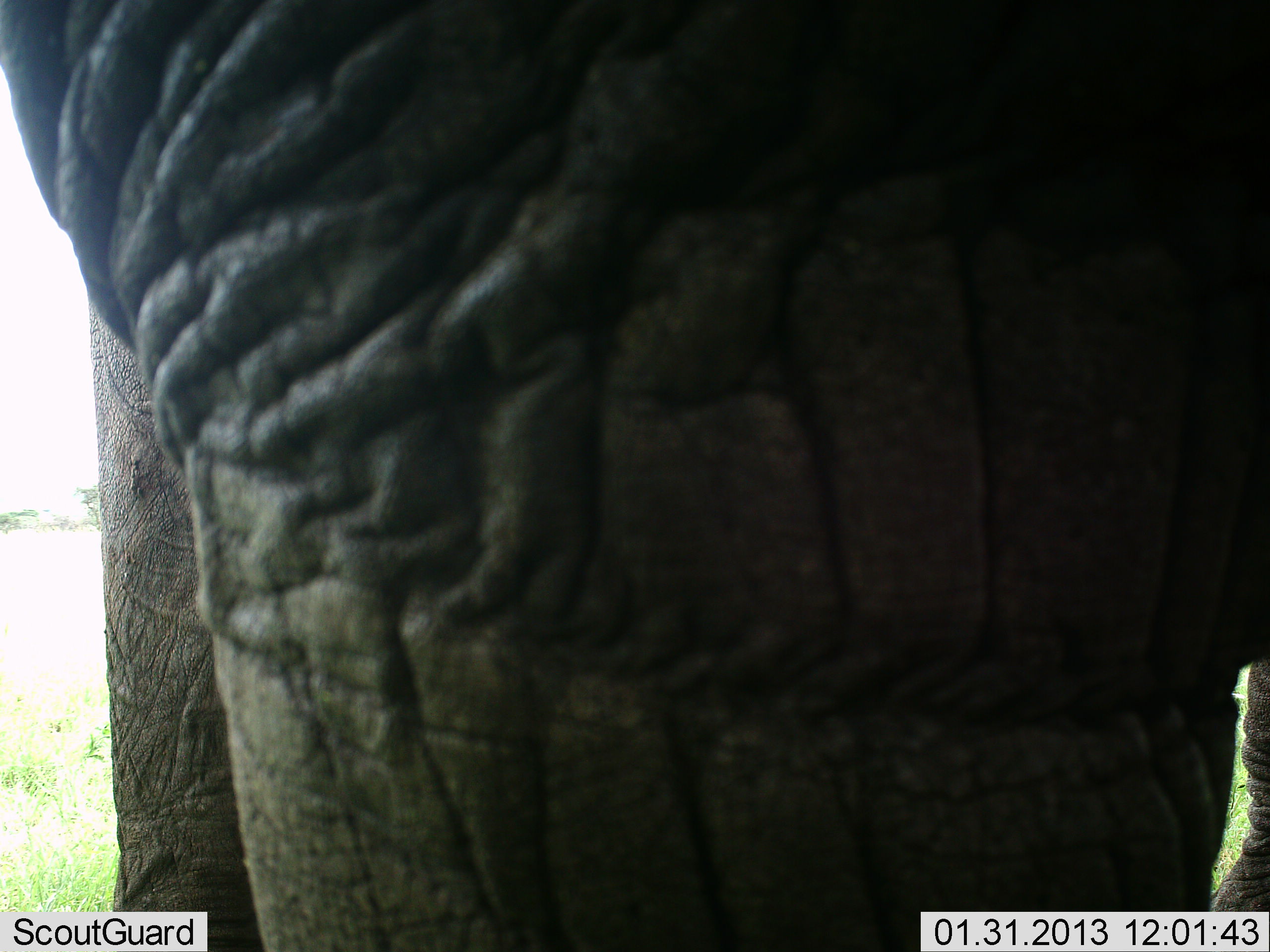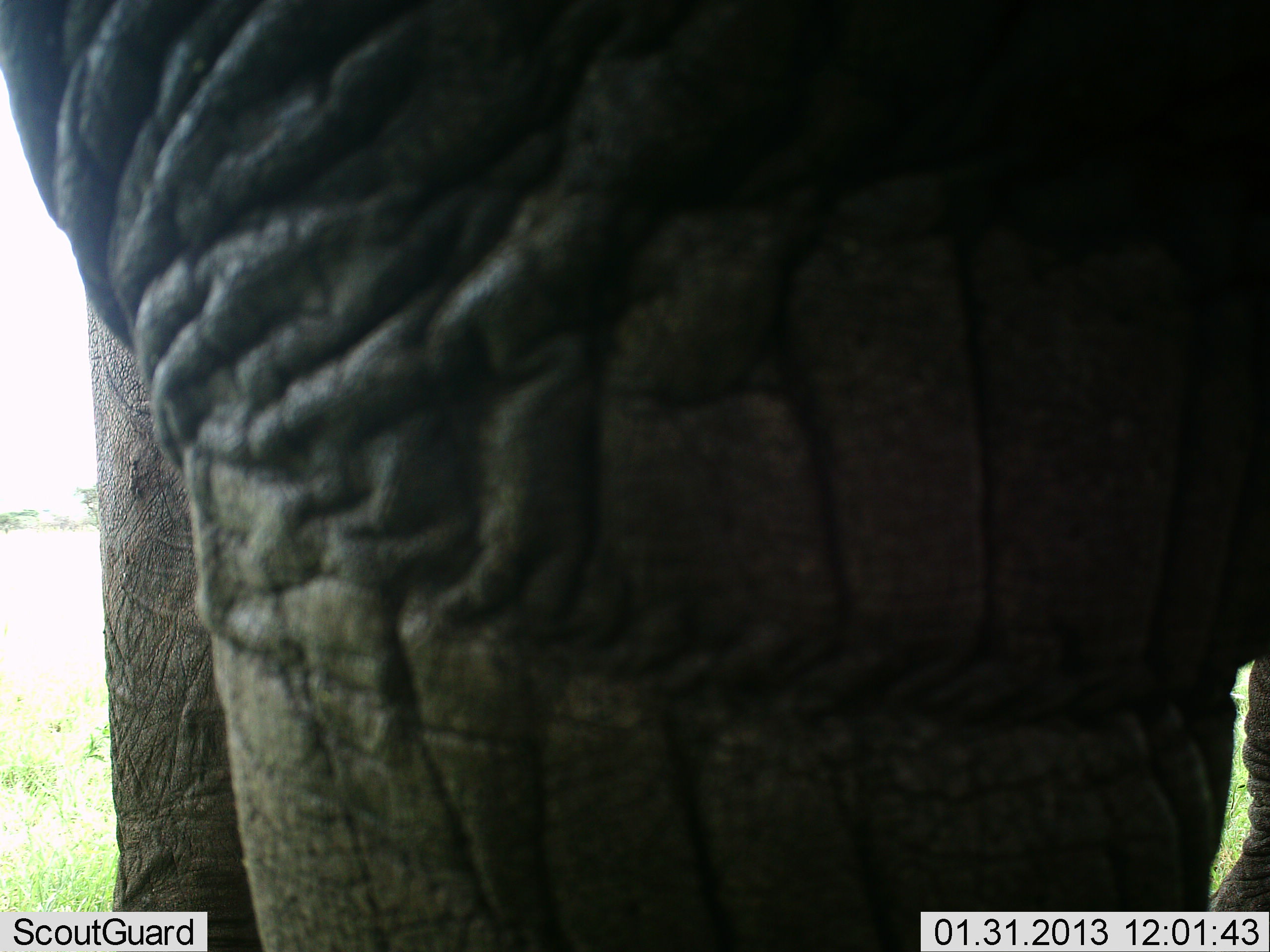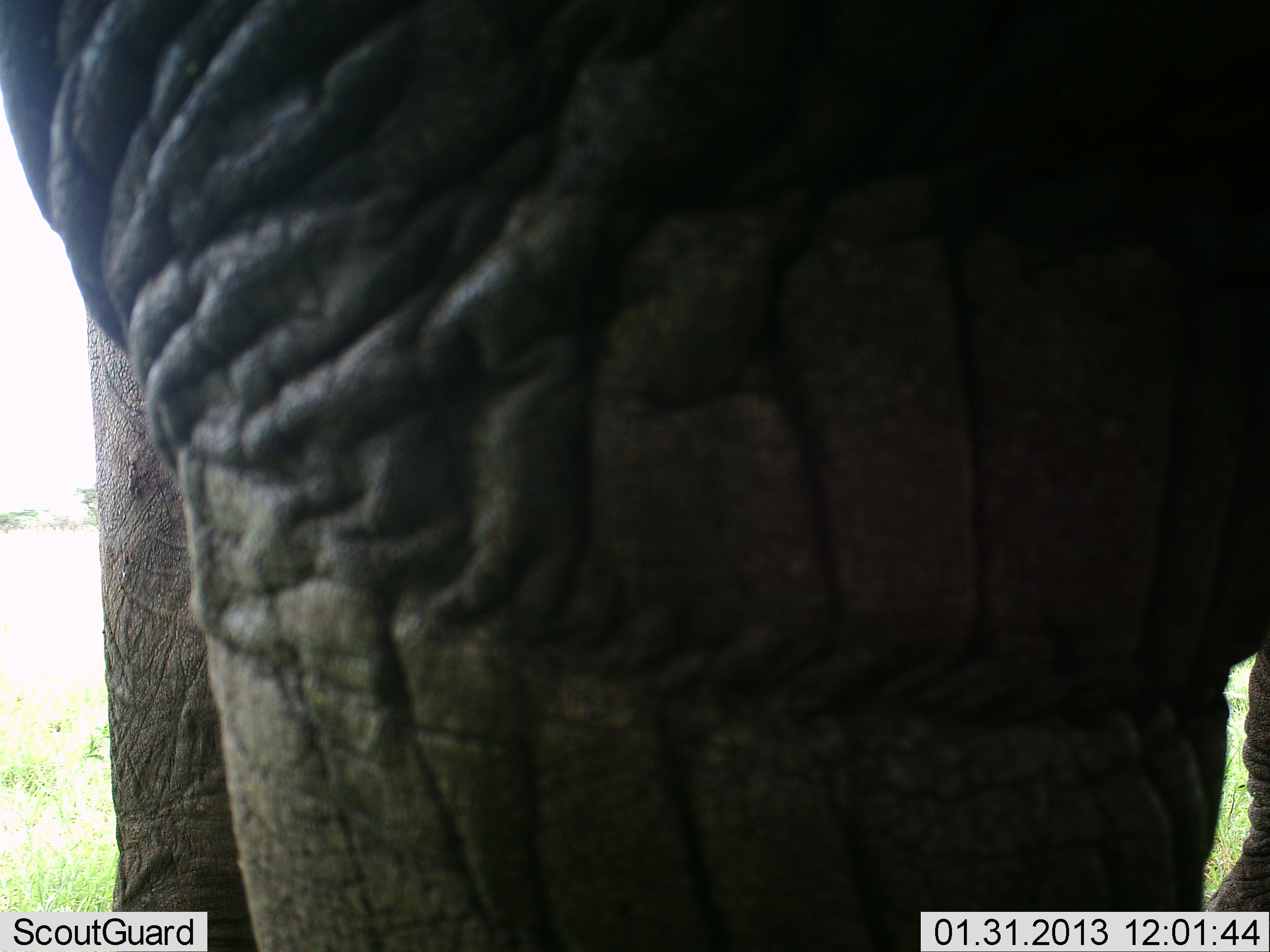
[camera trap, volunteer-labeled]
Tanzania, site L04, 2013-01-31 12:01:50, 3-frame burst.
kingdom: Animalia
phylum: Chordata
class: Mammalia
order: Proboscidea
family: Elephantidae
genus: Loxodonta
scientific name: Loxodonta africana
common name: african bush elephant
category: elephant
Elephant (african bush elephant) (Loxodonta africana), count 1. Behavior (volunteer vote fractions): standing 100%, resting 0%, moving 0%, interacting 0%. Young present (vote fraction): 0%. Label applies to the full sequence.